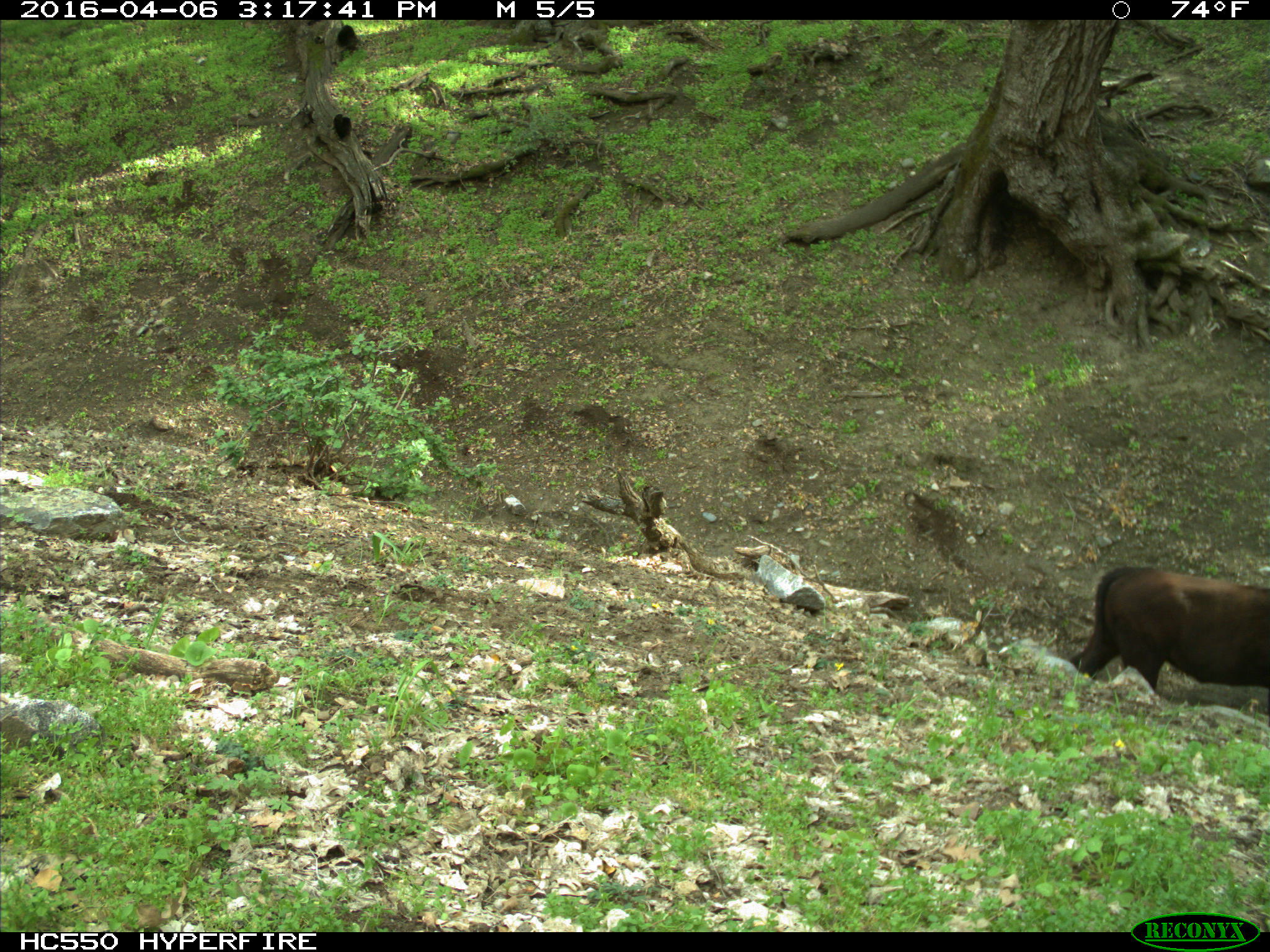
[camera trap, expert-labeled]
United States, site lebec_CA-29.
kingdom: Animalia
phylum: Chordata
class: Mammalia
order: Artiodactyla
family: Bovidae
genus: Bos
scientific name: Bos taurus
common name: domestic cow